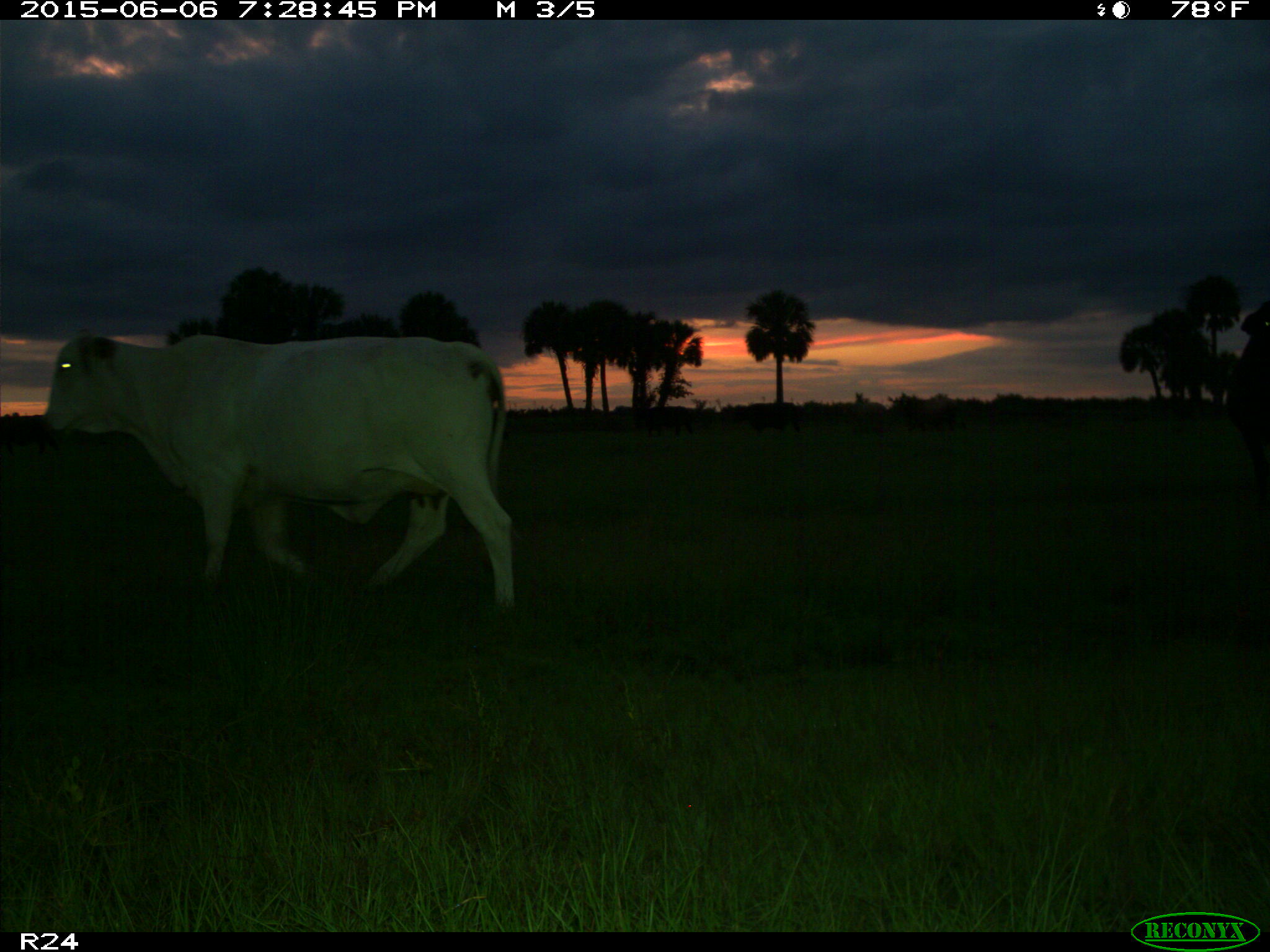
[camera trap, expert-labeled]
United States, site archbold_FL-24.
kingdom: Animalia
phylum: Chordata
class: Mammalia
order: Artiodactyla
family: Bovidae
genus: Bos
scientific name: Bos taurus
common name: domestic cow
Bos taurus (domestic cow).